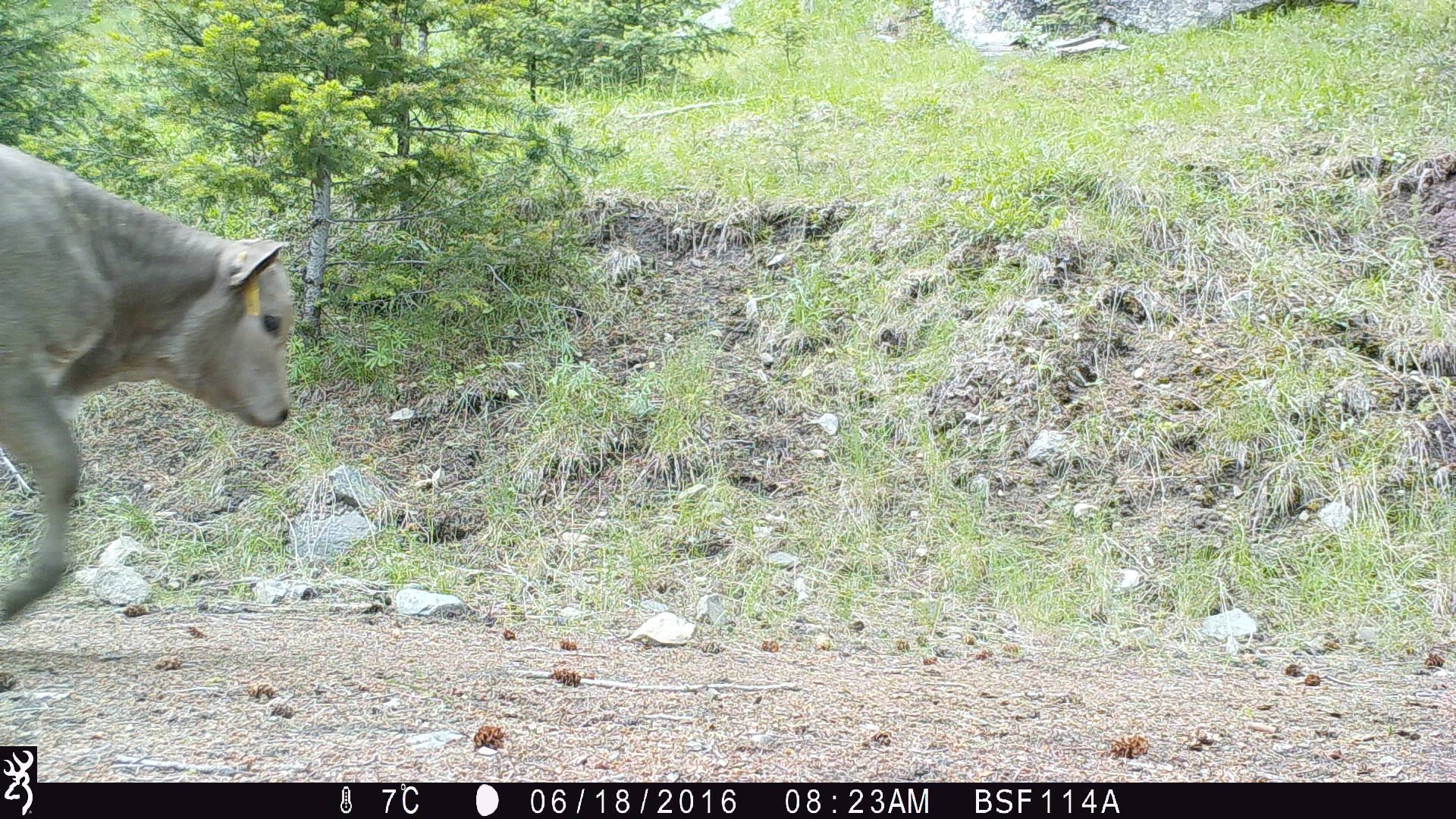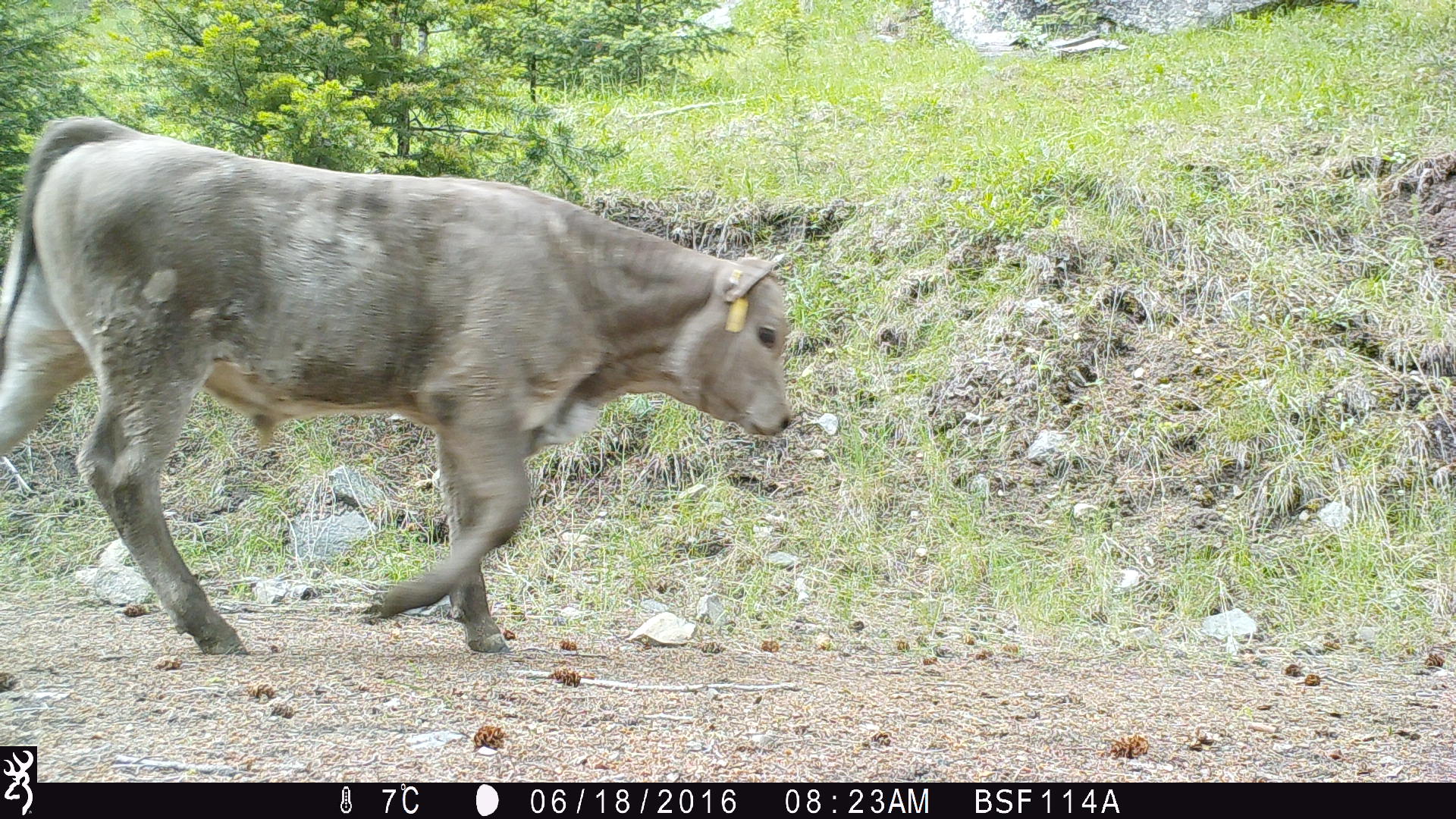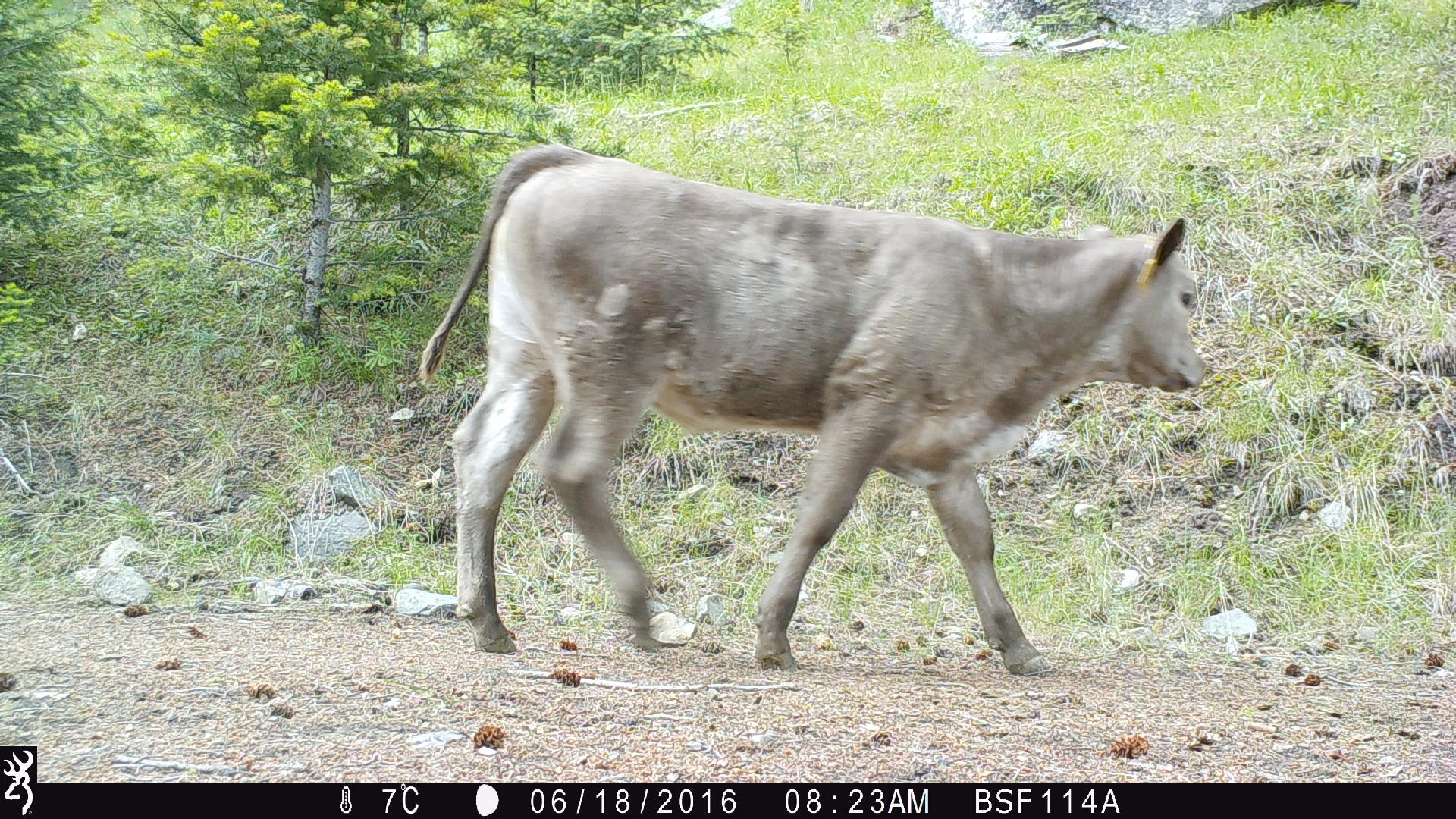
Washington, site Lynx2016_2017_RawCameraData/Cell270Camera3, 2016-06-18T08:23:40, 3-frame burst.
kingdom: Animalia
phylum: Chordata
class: Mammalia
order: Artiodactyla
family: Bovidae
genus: Bos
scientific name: Bos taurus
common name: domestic cattle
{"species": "domestic cattle (Bos taurus)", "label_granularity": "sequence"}